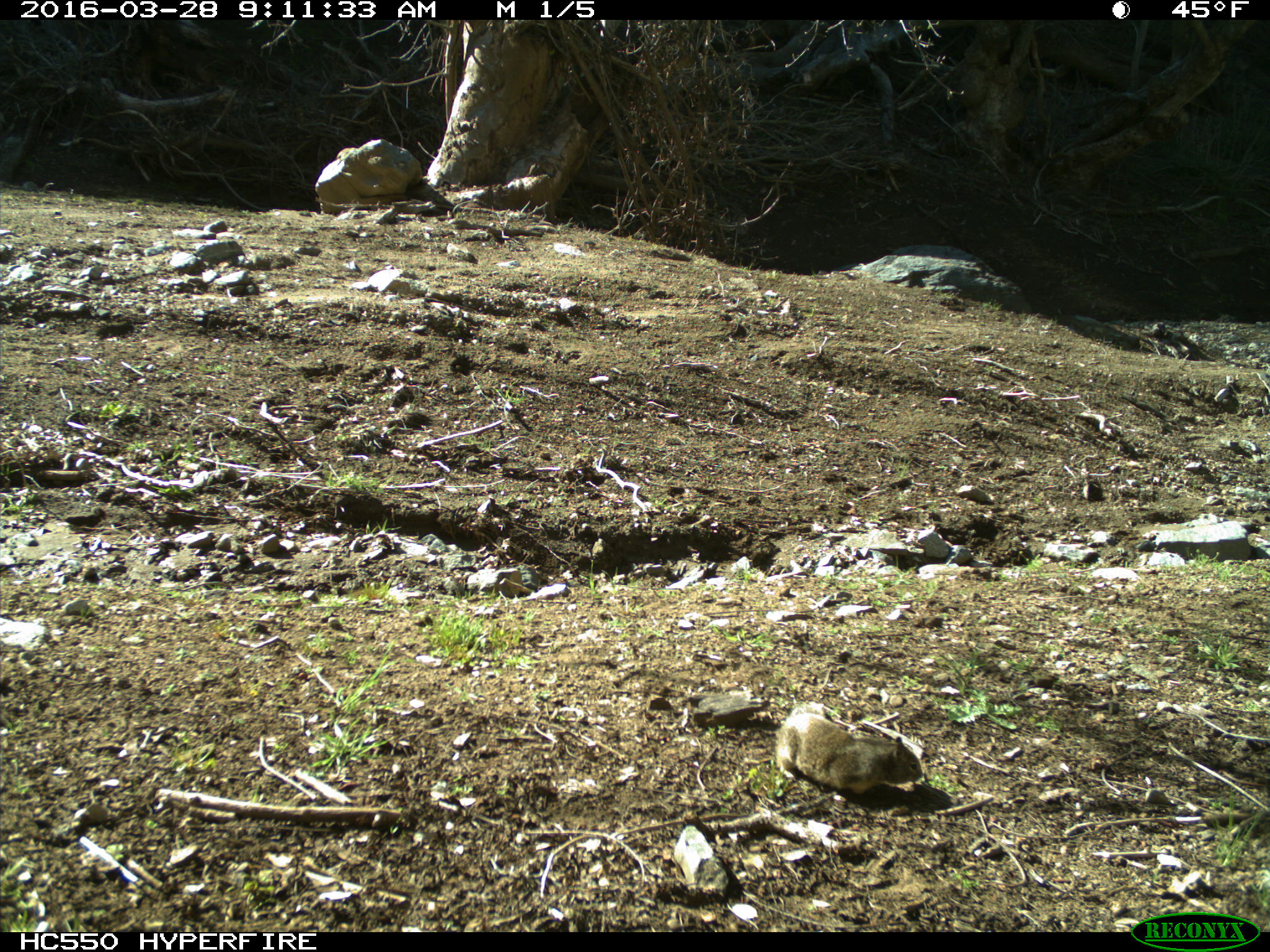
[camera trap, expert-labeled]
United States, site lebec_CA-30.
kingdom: Animalia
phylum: Chordata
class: Mammalia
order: Rodentia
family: Sciuridae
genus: Otospermophilus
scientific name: Otospermophilus beecheyi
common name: california ground squirrel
Otospermophilus beecheyi (california ground squirrel).